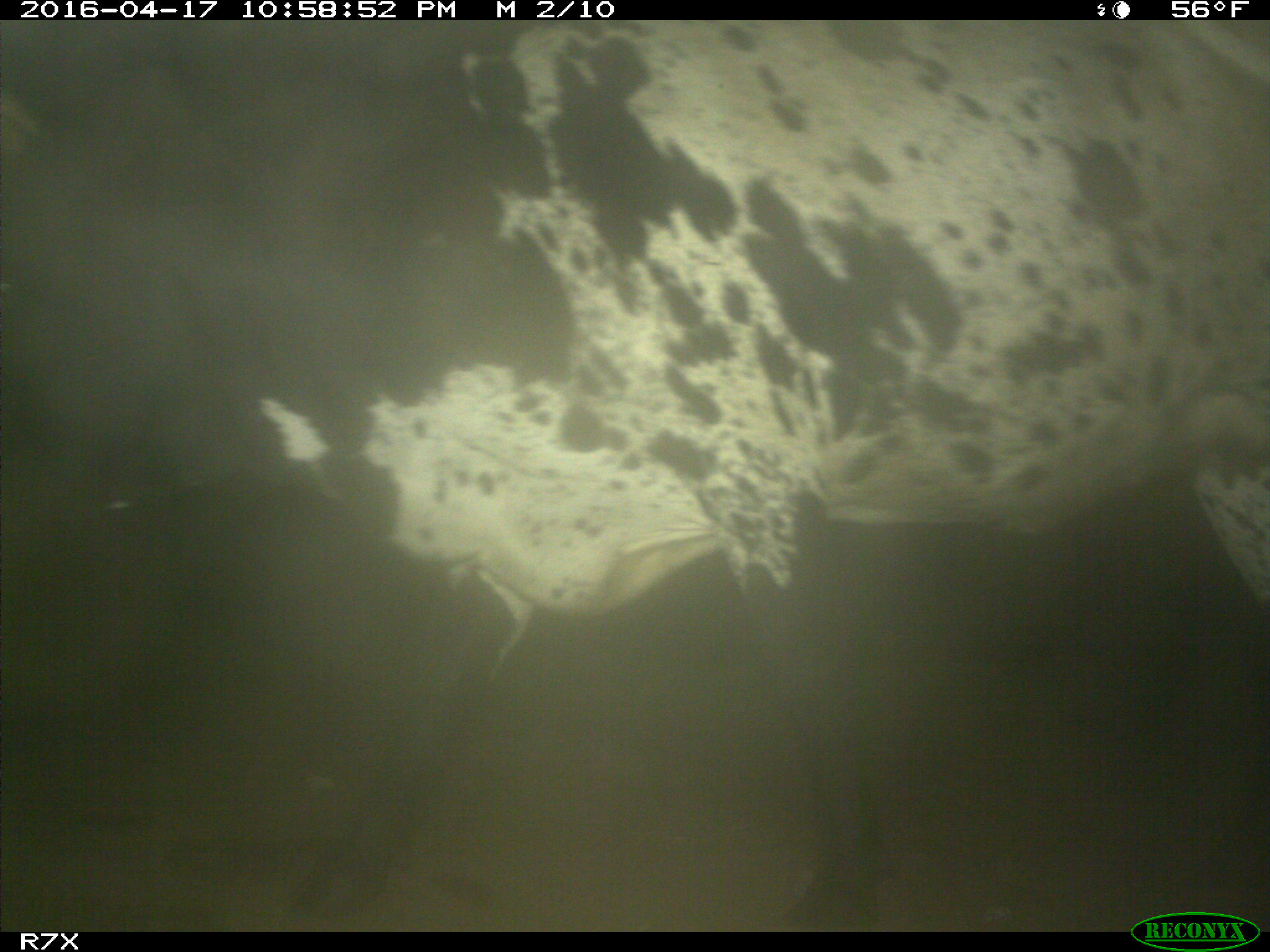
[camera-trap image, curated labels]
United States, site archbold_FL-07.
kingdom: Animalia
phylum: Chordata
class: Mammalia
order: Artiodactyla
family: Bovidae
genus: Bos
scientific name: Bos taurus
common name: domestic cow